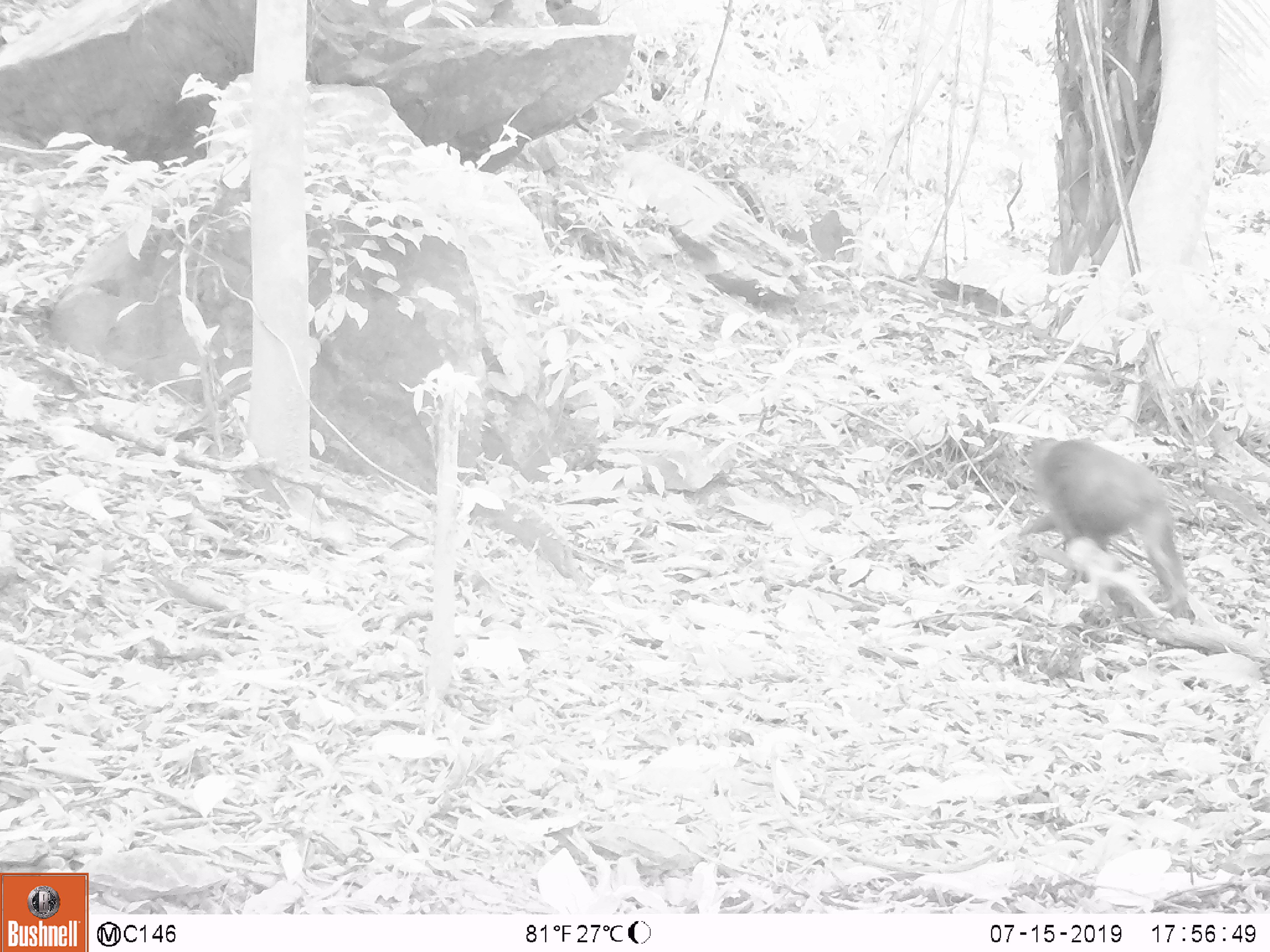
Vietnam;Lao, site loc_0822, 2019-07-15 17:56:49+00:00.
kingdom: Animalia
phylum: Chordata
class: Mammalia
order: Primates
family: Cercopithecidae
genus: Macaca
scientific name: Macaca arctoides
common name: stump-tailed macaque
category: stump tailed macaque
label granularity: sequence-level